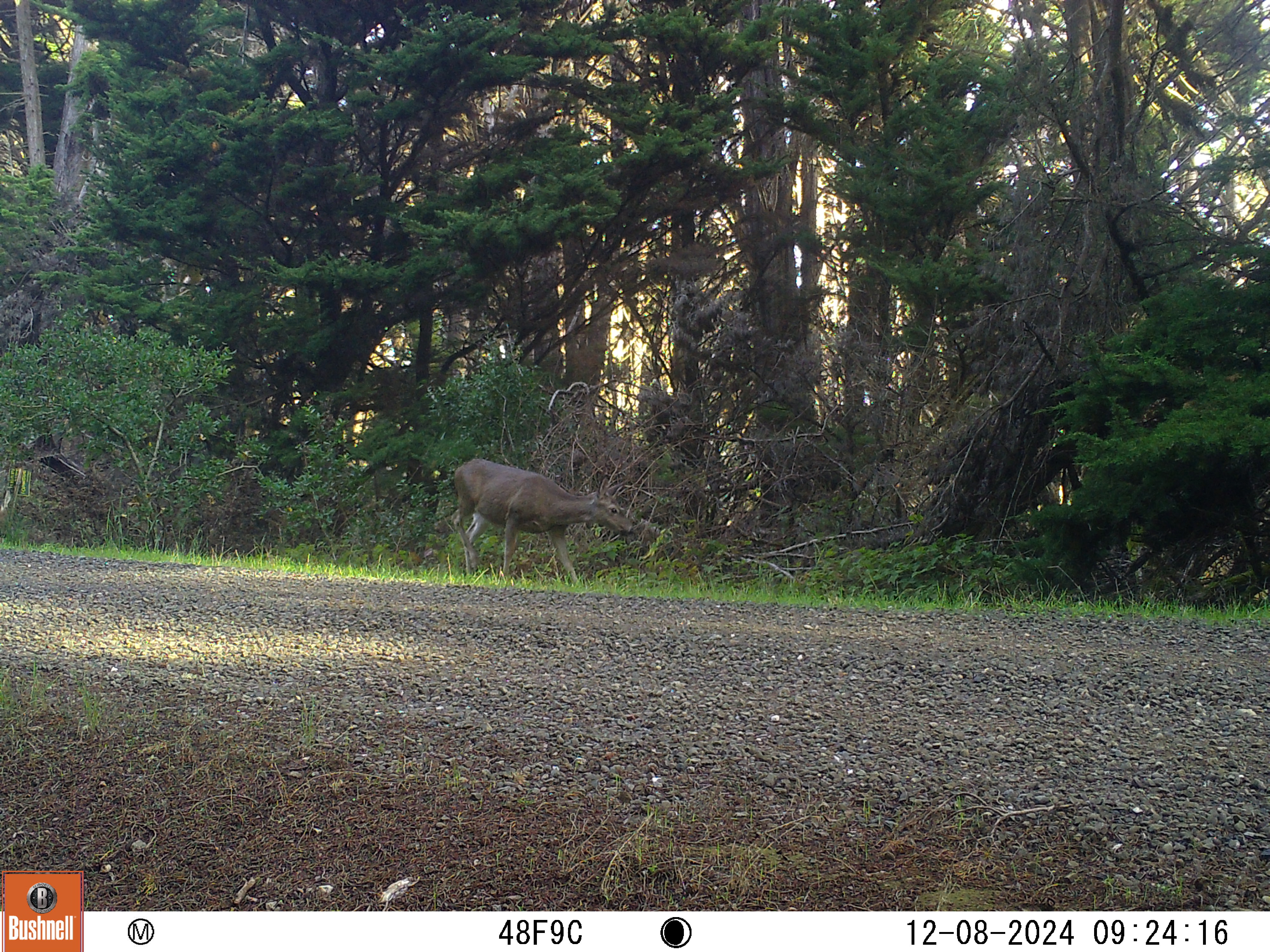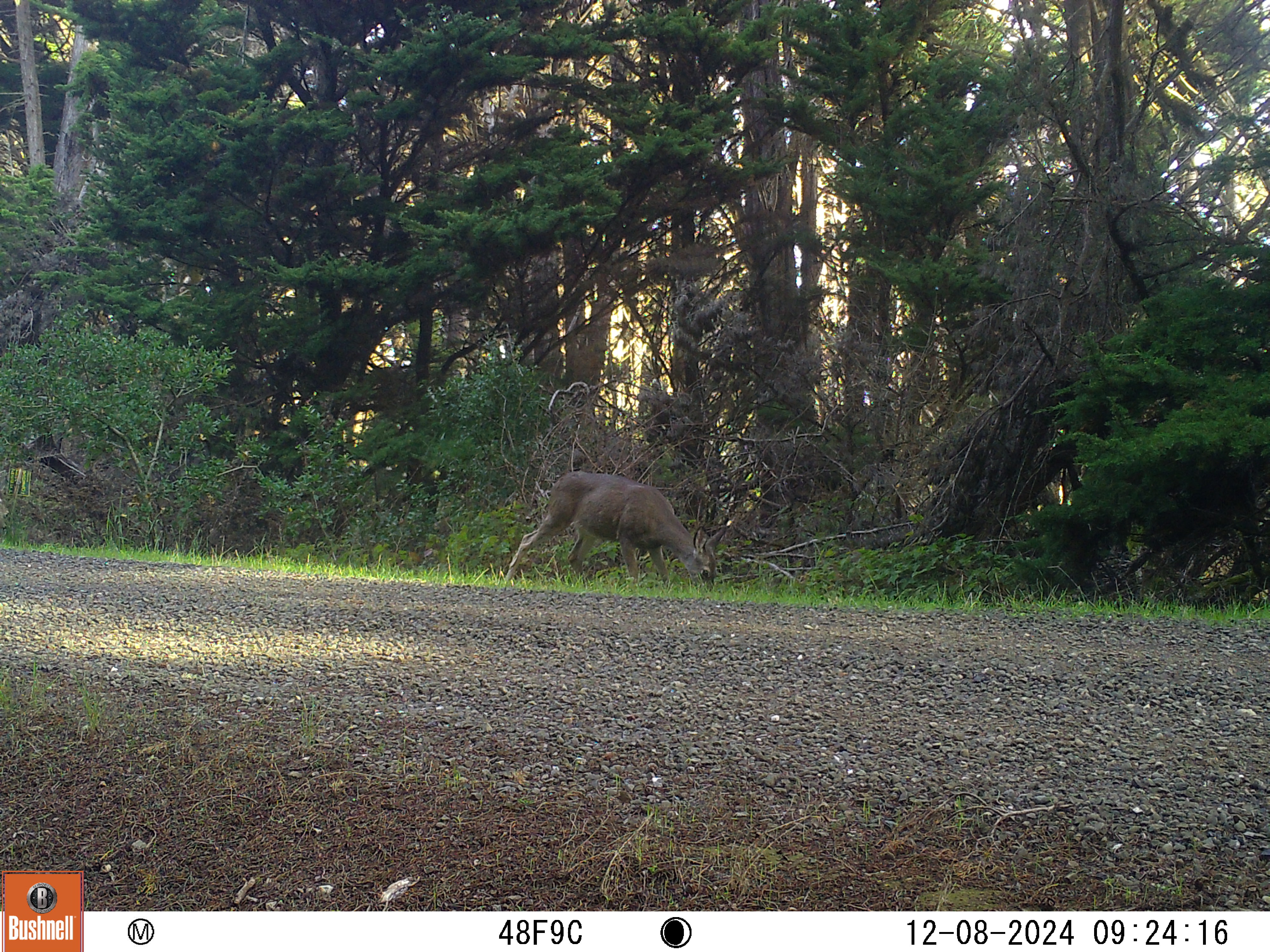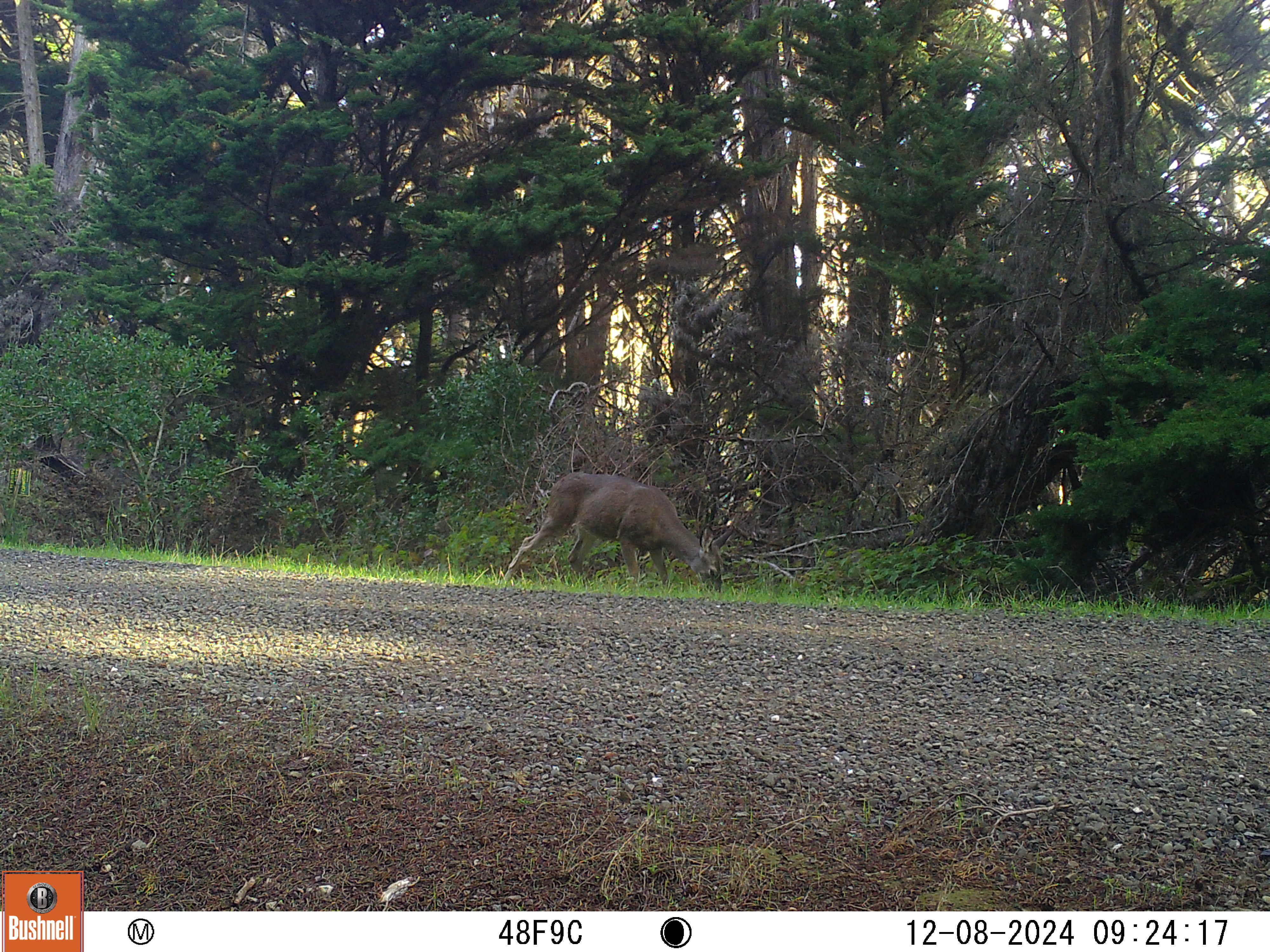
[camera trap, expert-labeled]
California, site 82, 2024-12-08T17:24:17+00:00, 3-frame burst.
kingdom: Animalia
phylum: Chordata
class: Mammalia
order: Artiodactyla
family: Cervidae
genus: Odocoileus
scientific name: Odocoileus hemionus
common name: mule deer